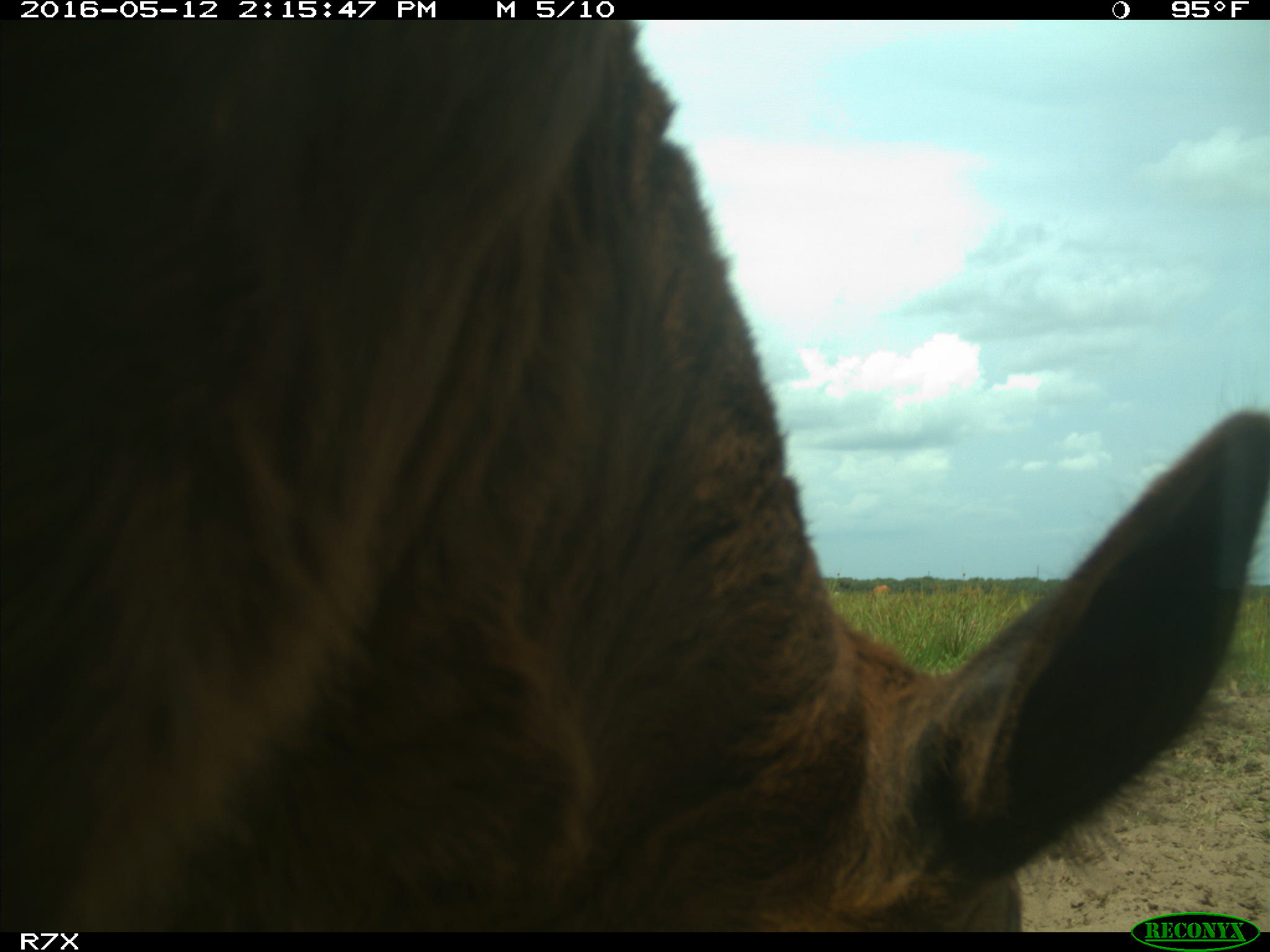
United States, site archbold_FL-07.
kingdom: Animalia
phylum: Chordata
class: Mammalia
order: Artiodactyla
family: Bovidae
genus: Bos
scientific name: Bos taurus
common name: domestic cow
Bos taurus (domestic cow).